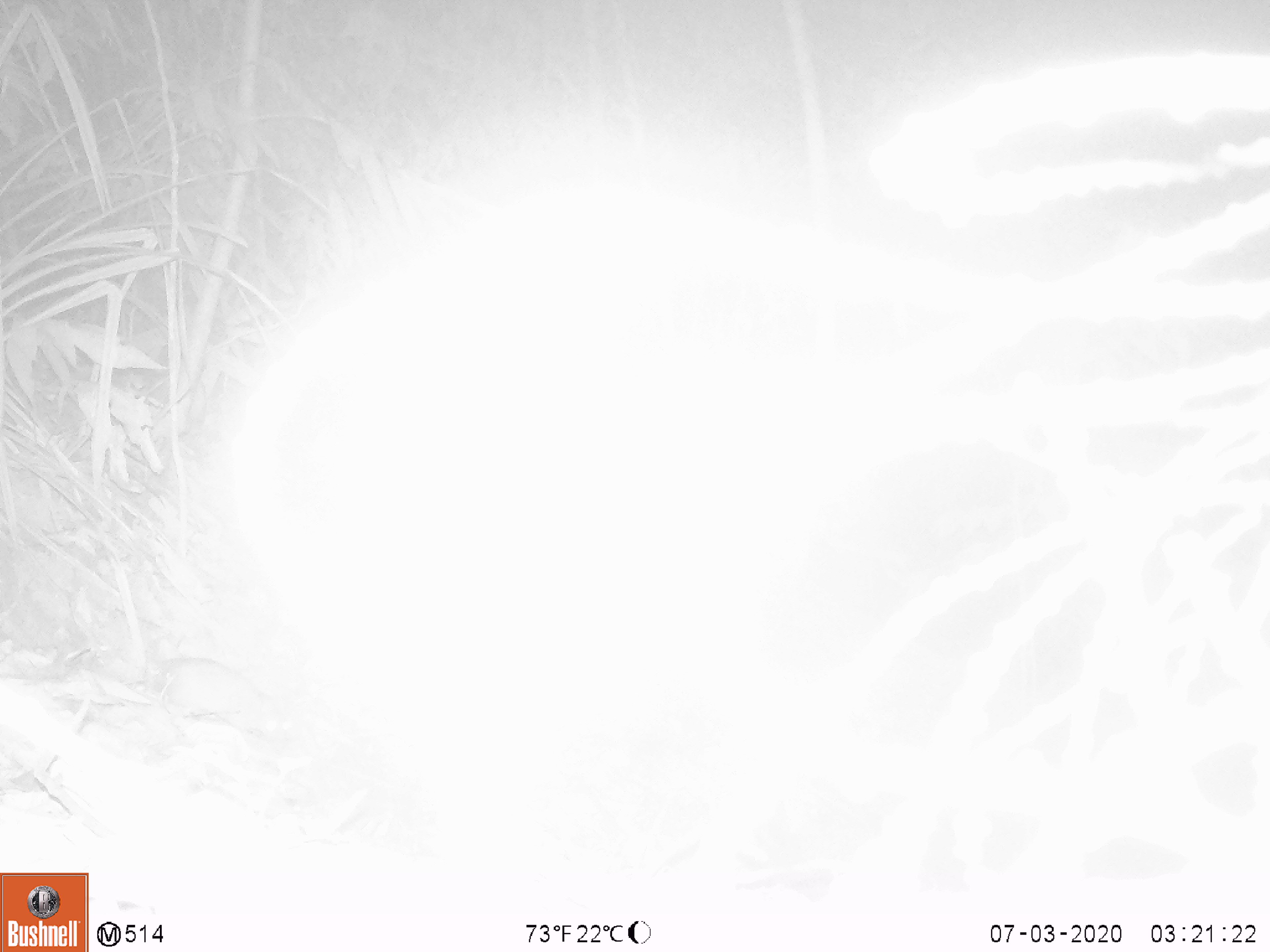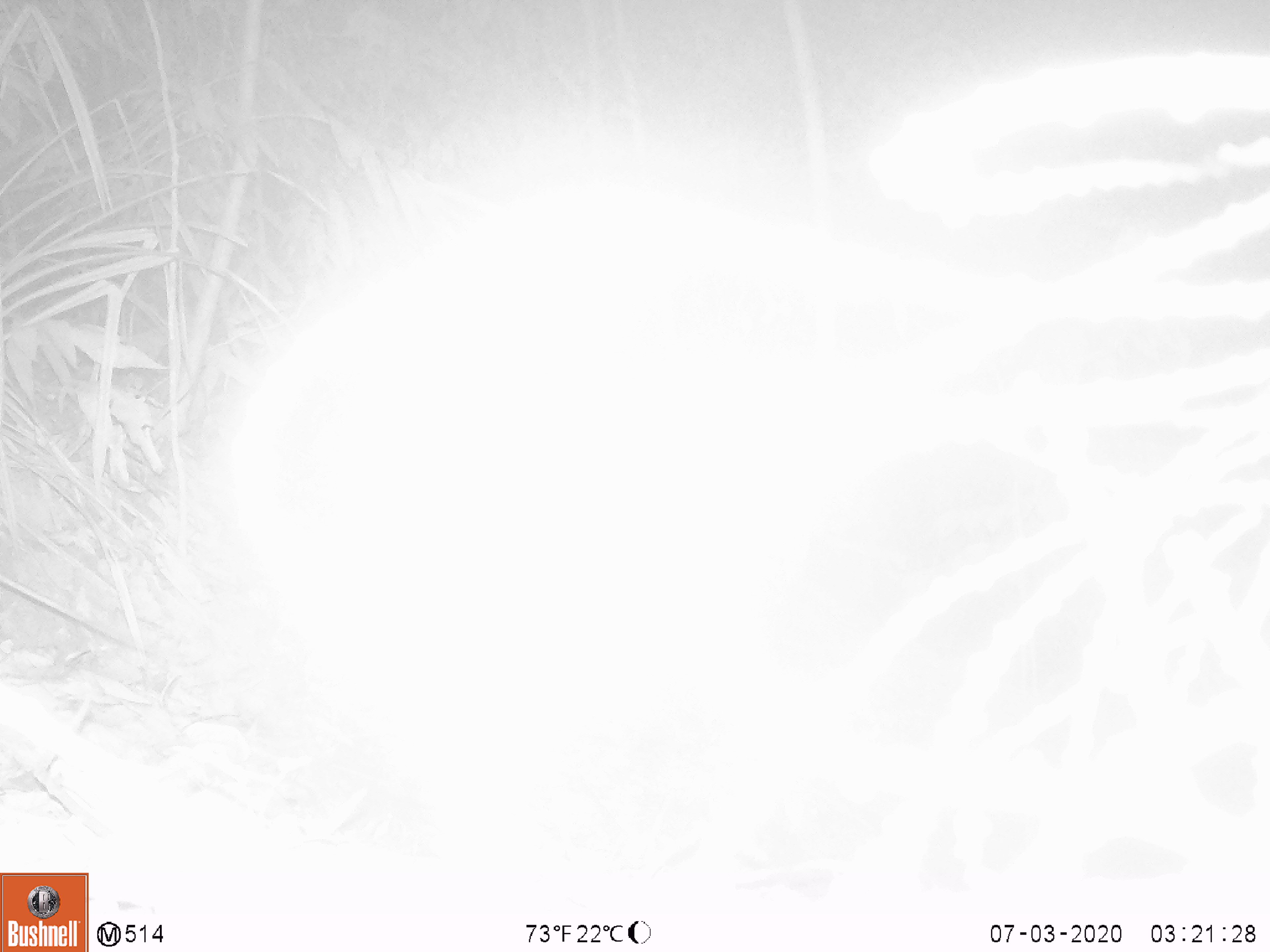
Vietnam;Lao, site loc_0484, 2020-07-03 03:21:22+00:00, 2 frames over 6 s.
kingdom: Animalia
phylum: Chordata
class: Mammalia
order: Rodentia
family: Muridae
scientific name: Muridae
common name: old-world mice and rats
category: unidentified murid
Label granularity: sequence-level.